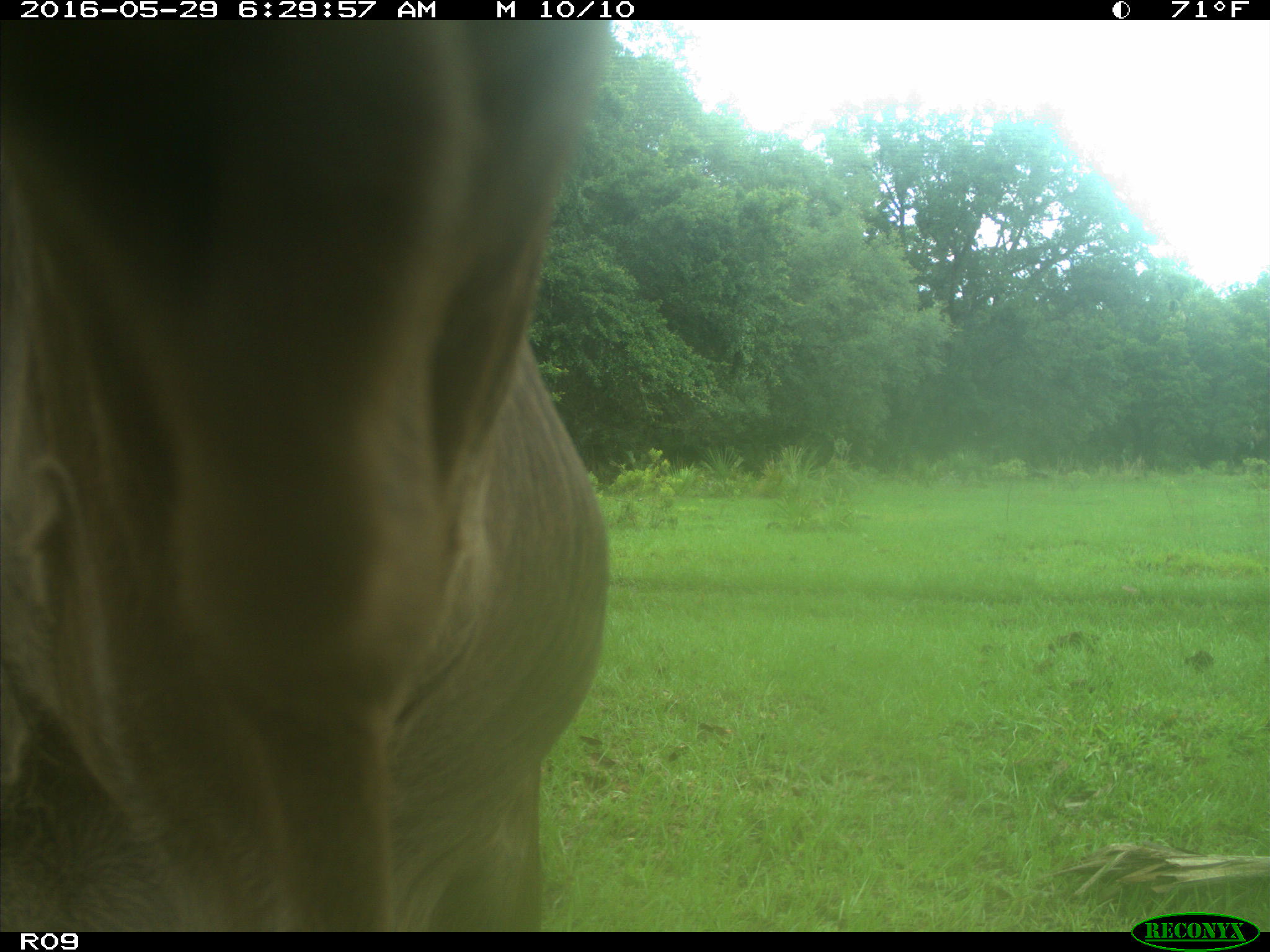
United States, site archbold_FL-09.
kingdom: Animalia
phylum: Chordata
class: Mammalia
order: Artiodactyla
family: Bovidae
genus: Bos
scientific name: Bos taurus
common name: domestic cow